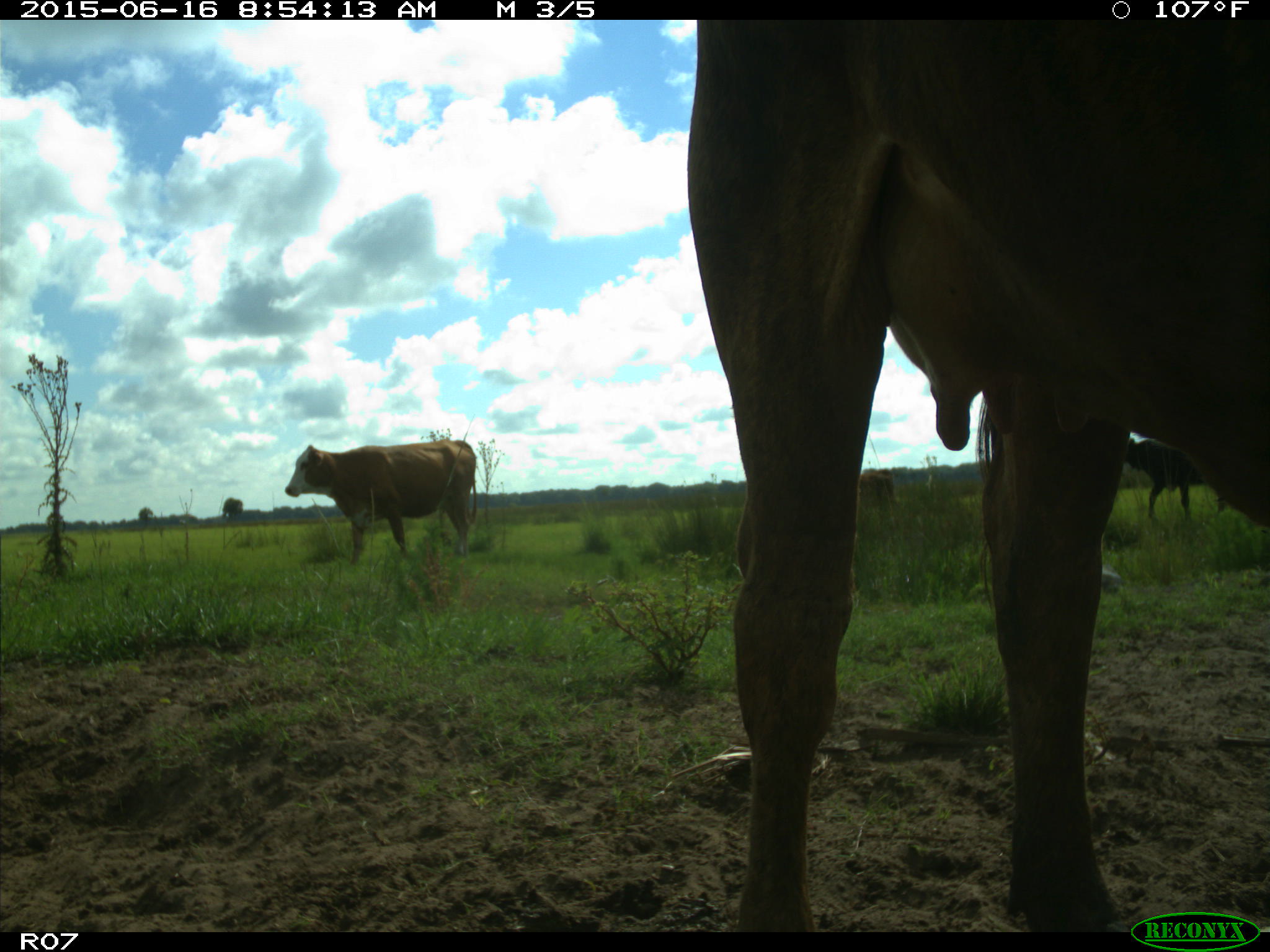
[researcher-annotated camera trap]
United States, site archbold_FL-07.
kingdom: Animalia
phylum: Chordata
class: Mammalia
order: Artiodactyla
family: Bovidae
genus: Bos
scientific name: Bos taurus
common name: domestic cow